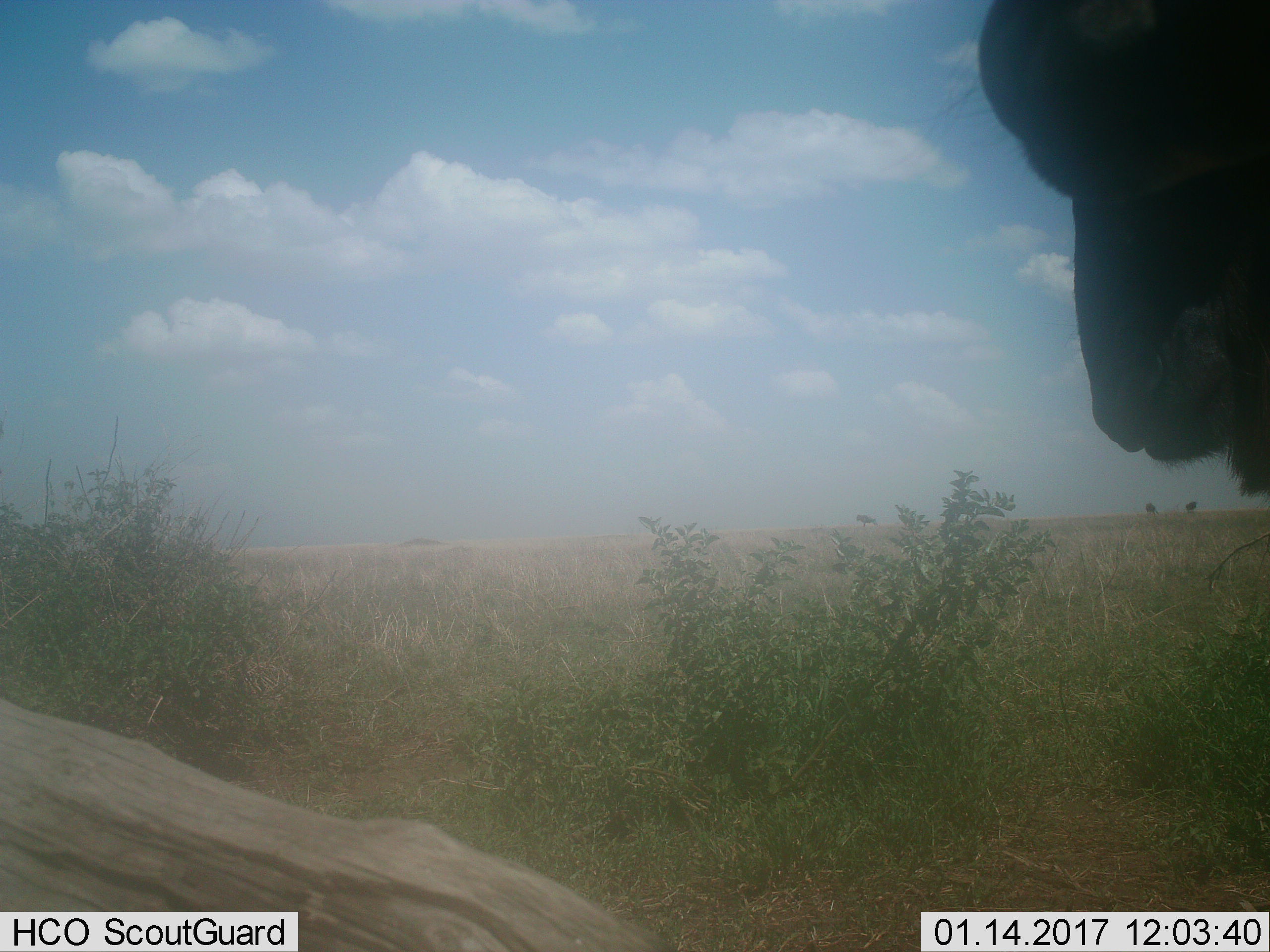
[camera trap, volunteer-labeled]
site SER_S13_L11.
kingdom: Animalia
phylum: Chordata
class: Mammalia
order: Artiodactyla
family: Bovidae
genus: Connochaetes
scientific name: Connochaetes taurinus taurinus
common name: blue wildebeest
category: wildebeestblue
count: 3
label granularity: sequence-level